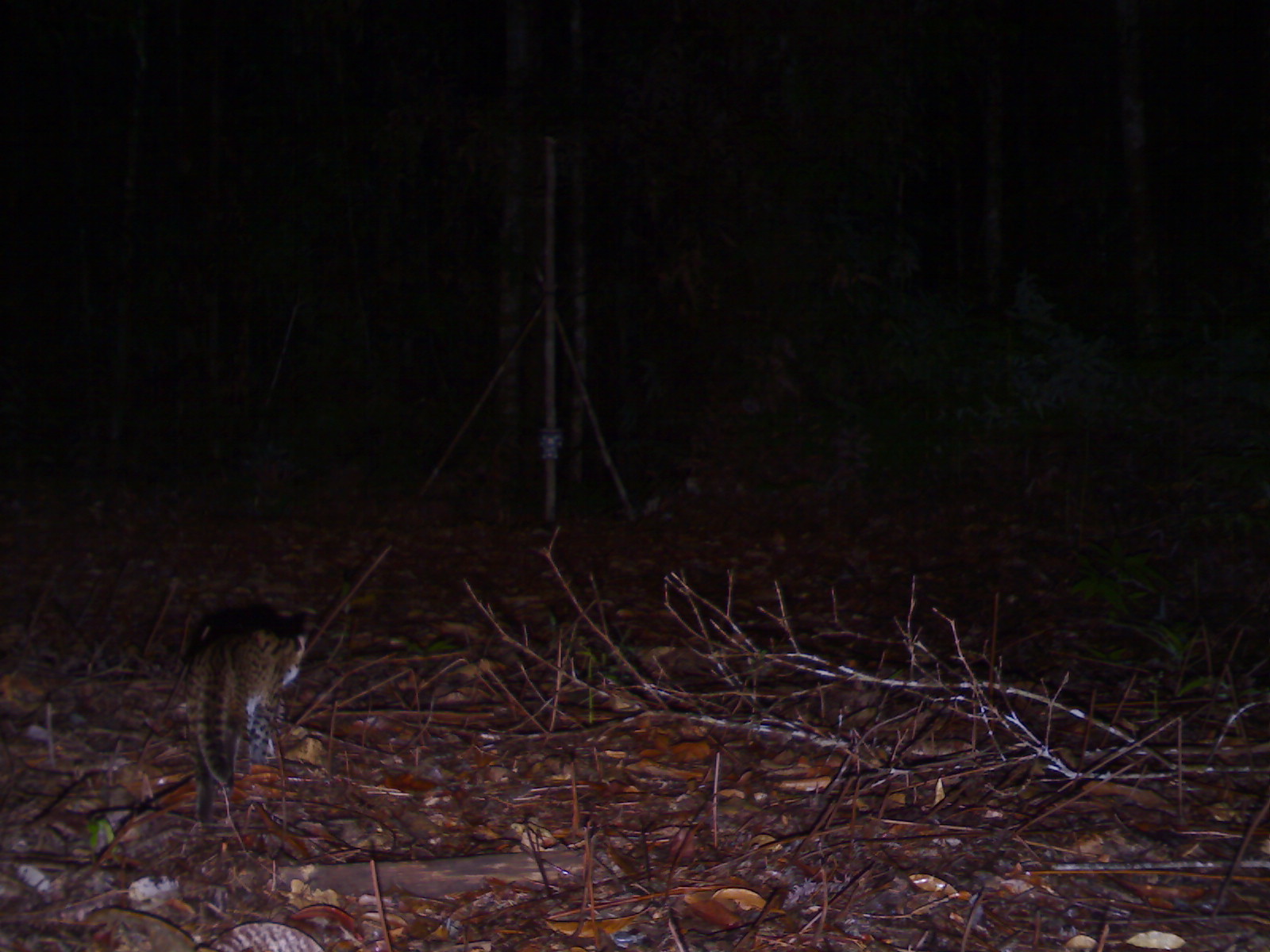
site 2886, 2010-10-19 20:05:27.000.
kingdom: Animalia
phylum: Chordata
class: Mammalia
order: Carnivora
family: Felidae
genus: Prionailurus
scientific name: Prionailurus bengalensis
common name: mainland leopard cat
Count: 1.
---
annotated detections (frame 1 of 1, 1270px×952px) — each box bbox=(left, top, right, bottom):
prionailurus bengalensis: bbox=(184, 625, 309, 827)